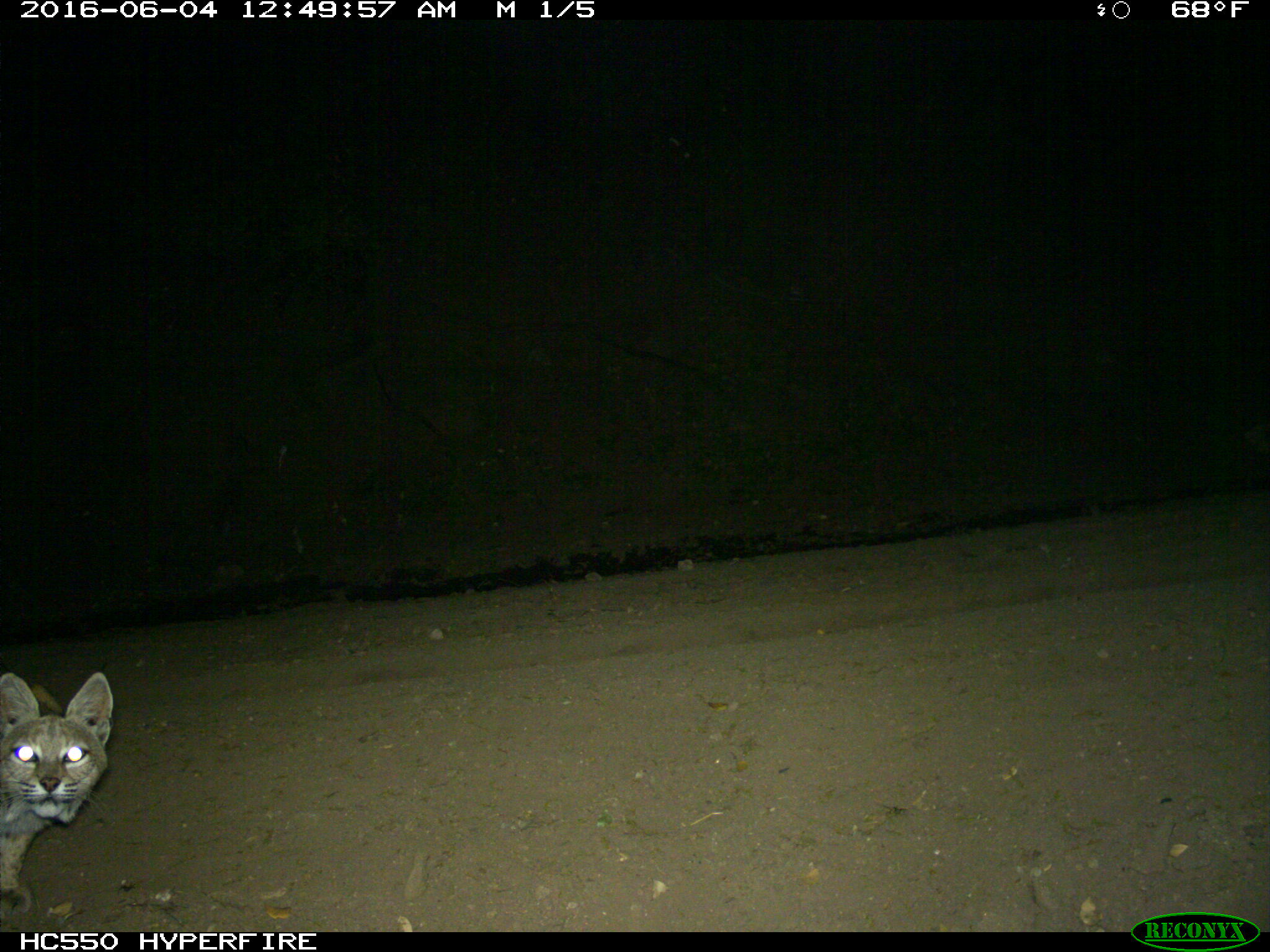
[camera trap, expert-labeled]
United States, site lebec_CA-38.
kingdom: Animalia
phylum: Chordata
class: Mammalia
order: Carnivora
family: Felidae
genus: Lynx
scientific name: Lynx rufus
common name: bobcat